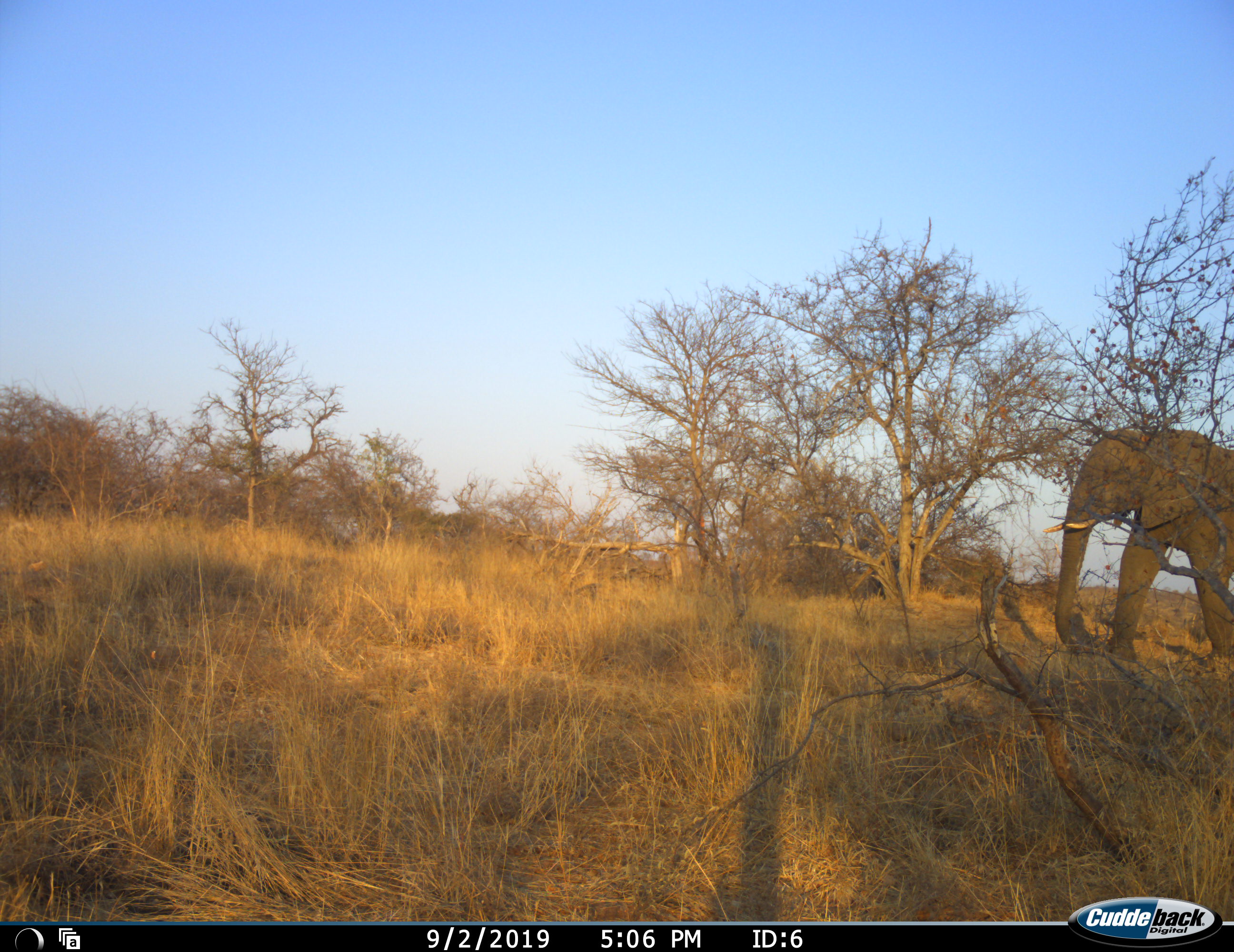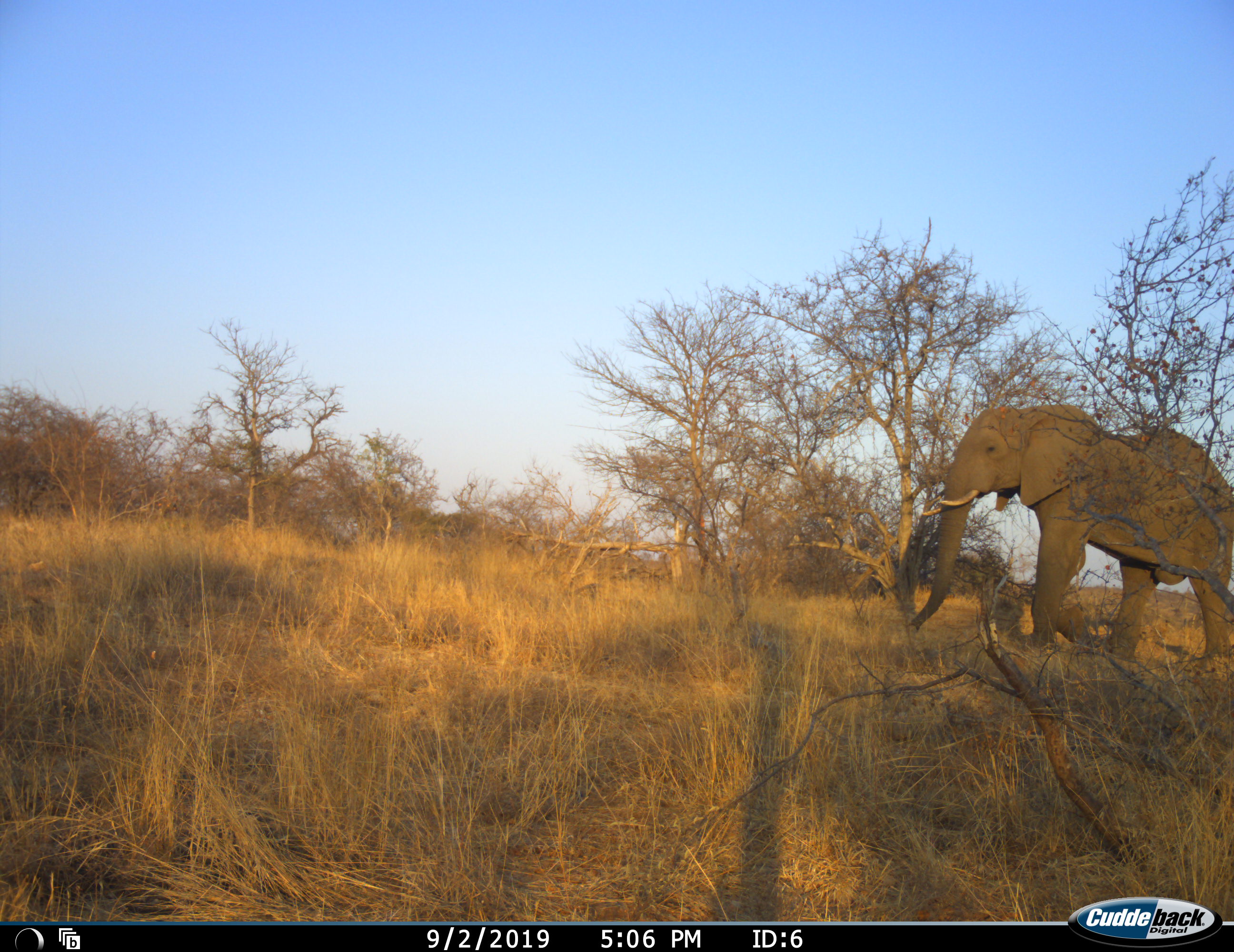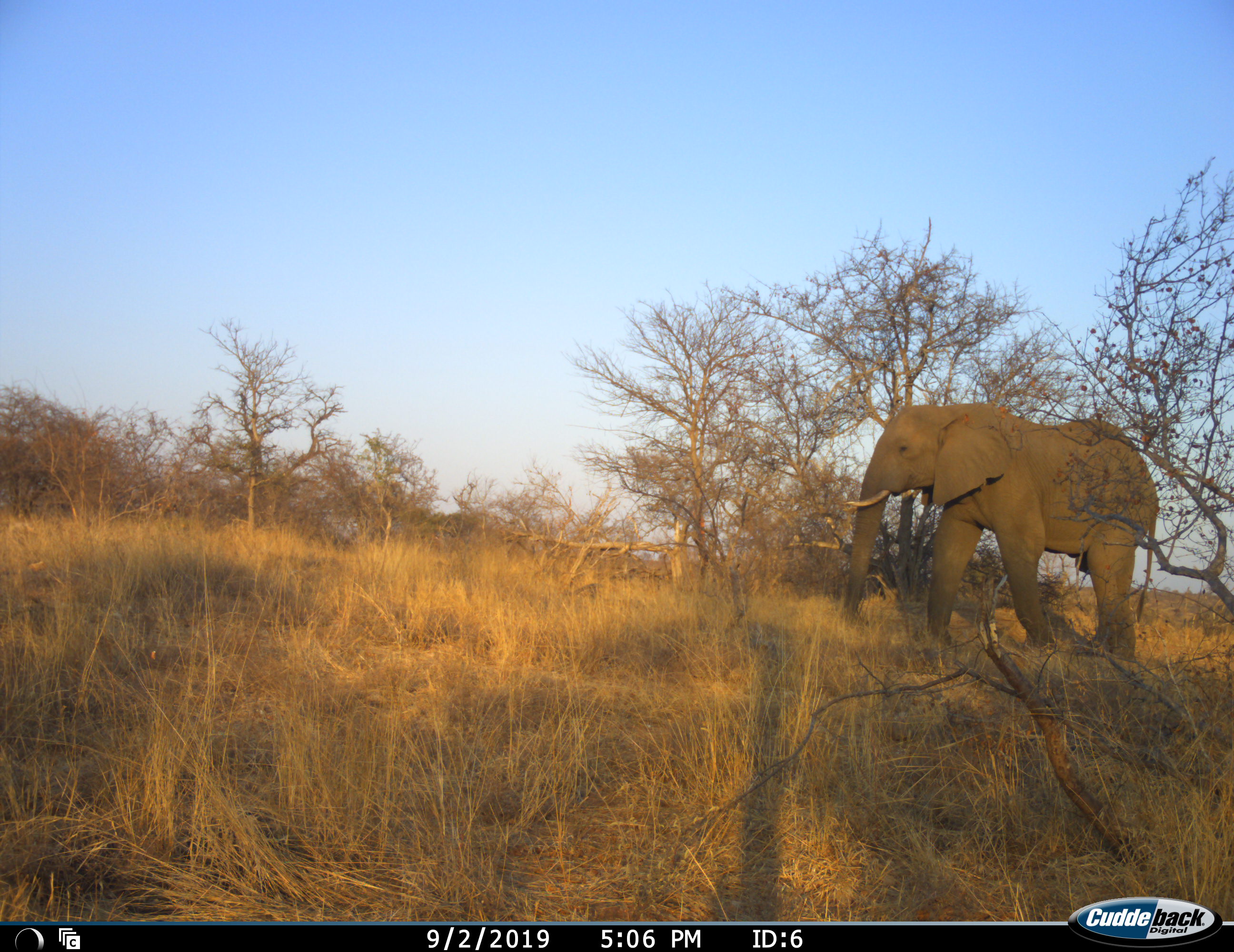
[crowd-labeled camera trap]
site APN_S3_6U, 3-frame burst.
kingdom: Animalia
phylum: Chordata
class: Mammalia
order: Proboscidea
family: Elephantidae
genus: Loxodonta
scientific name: Loxodonta africana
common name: african bush elephant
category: elephant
Elephant (african bush elephant) (Loxodonta africana), count 1. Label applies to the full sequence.